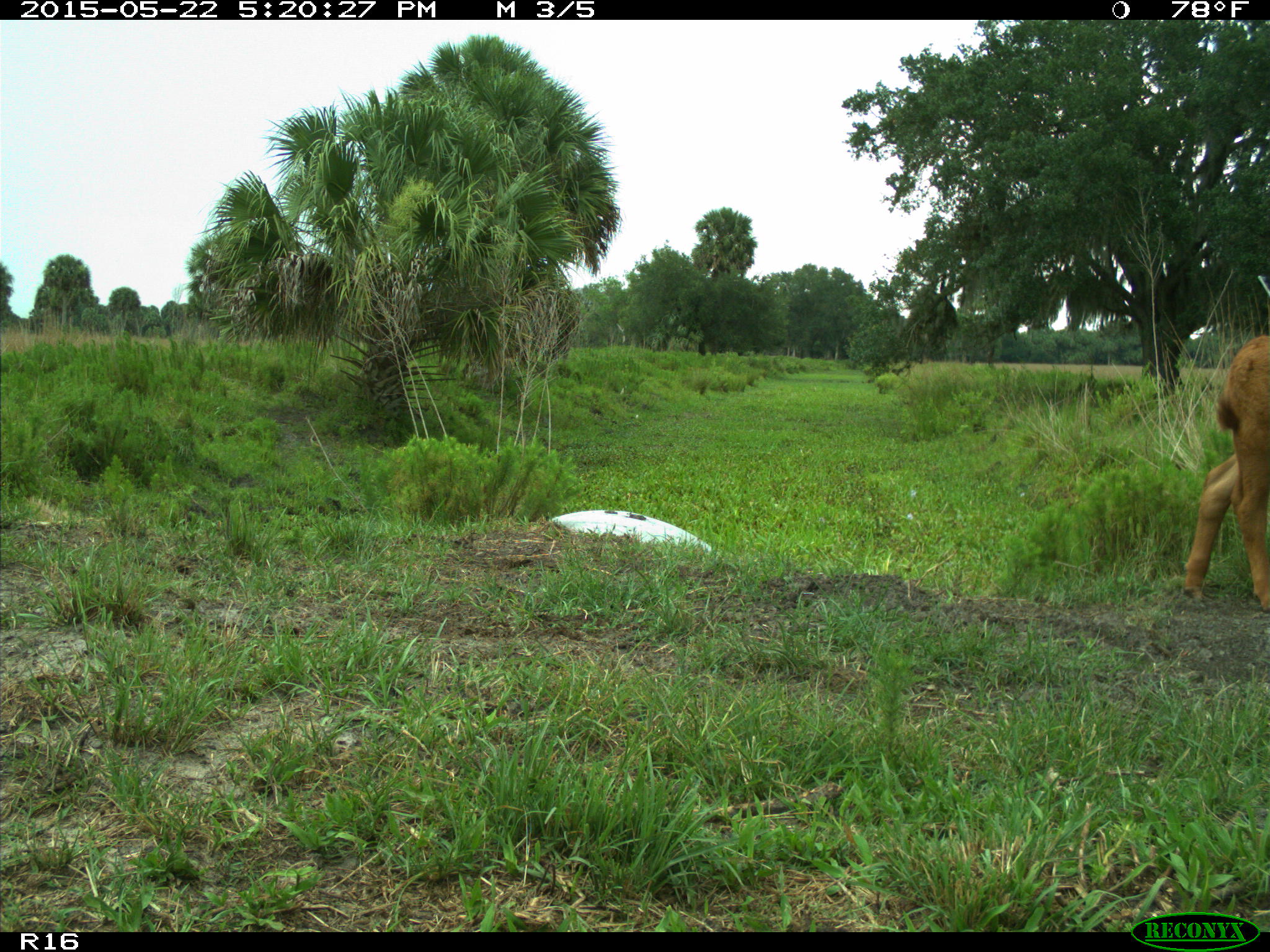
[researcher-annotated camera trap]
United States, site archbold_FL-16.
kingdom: Animalia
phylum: Chordata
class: Mammalia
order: Artiodactyla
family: Bovidae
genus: Bos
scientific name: Bos taurus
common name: domestic cow